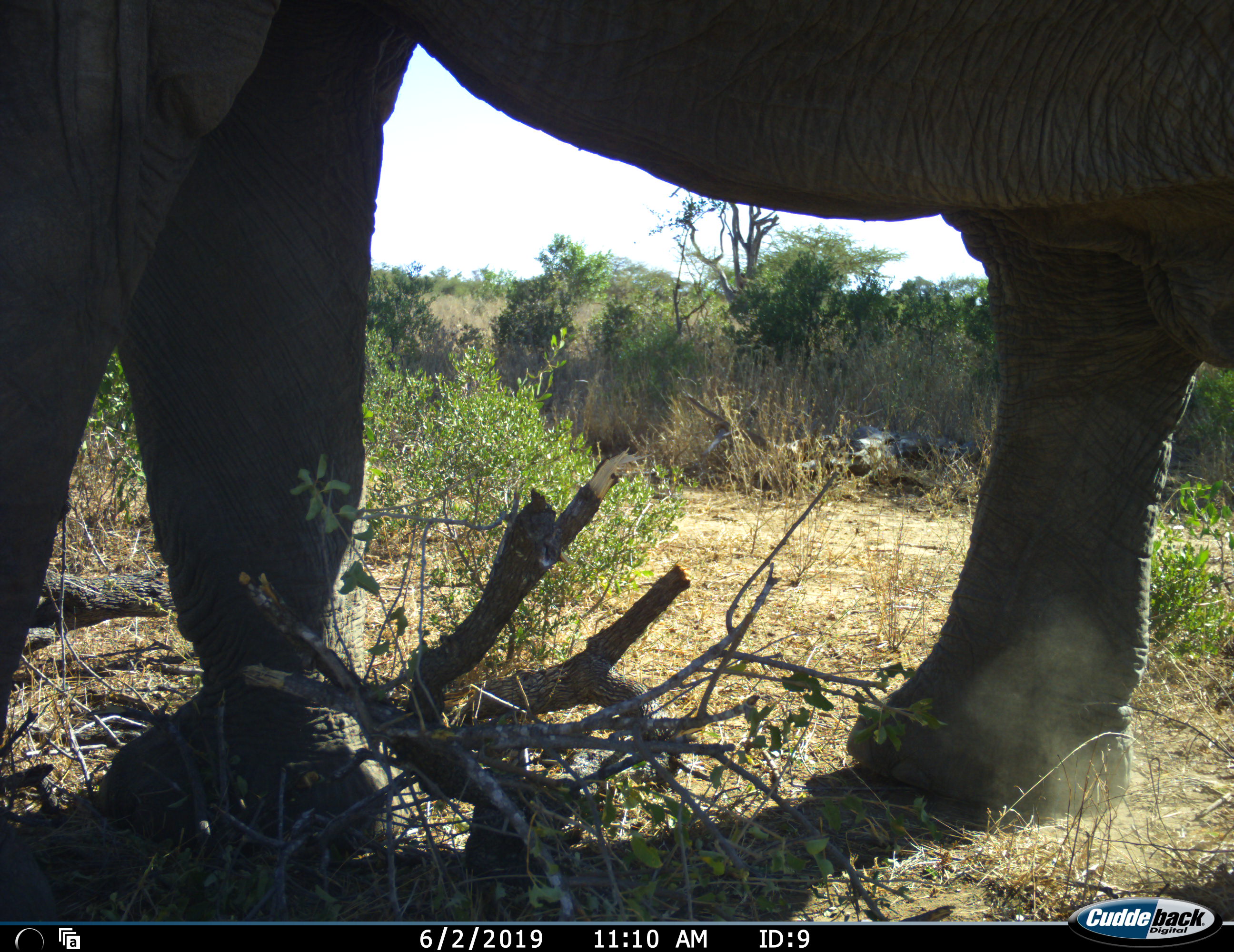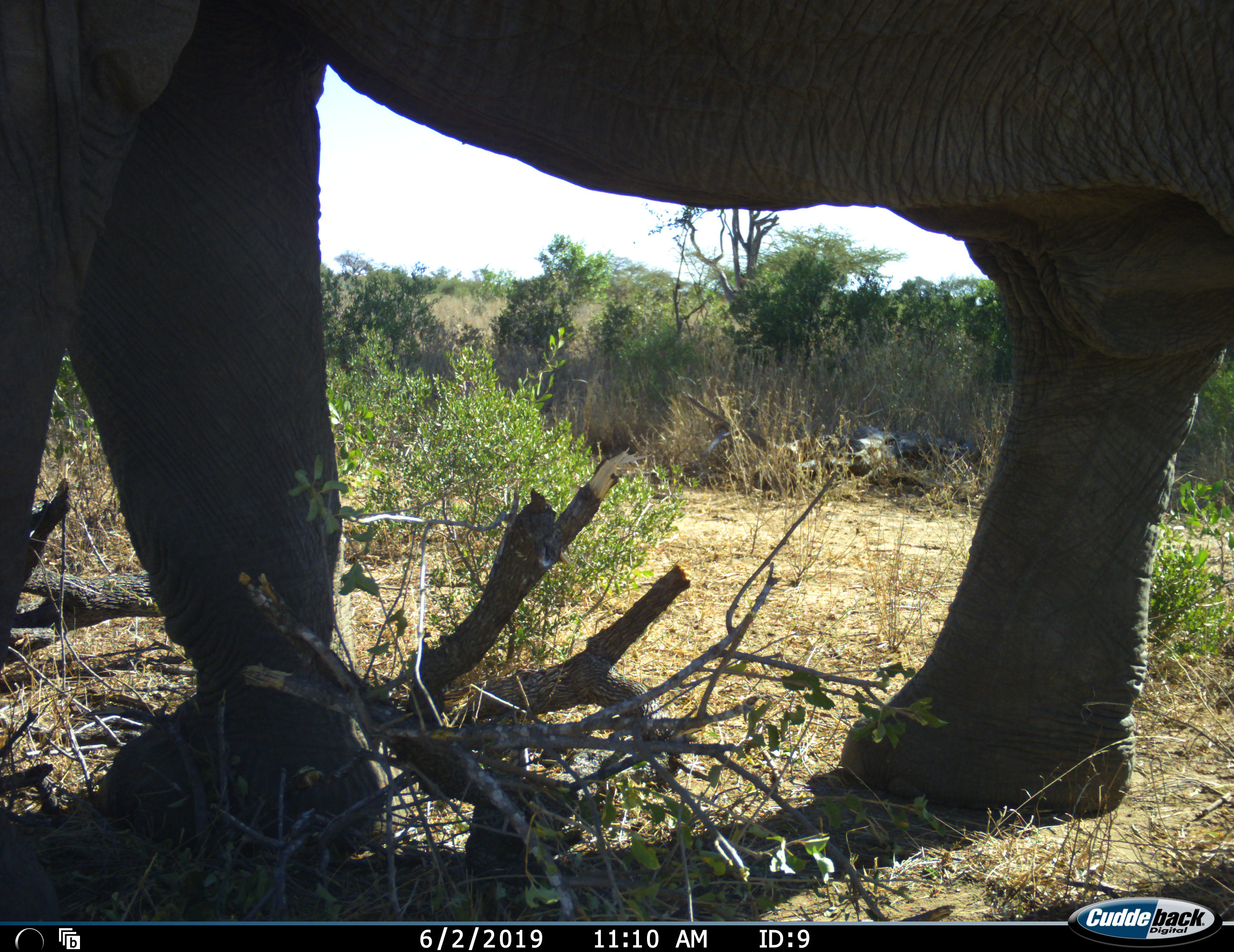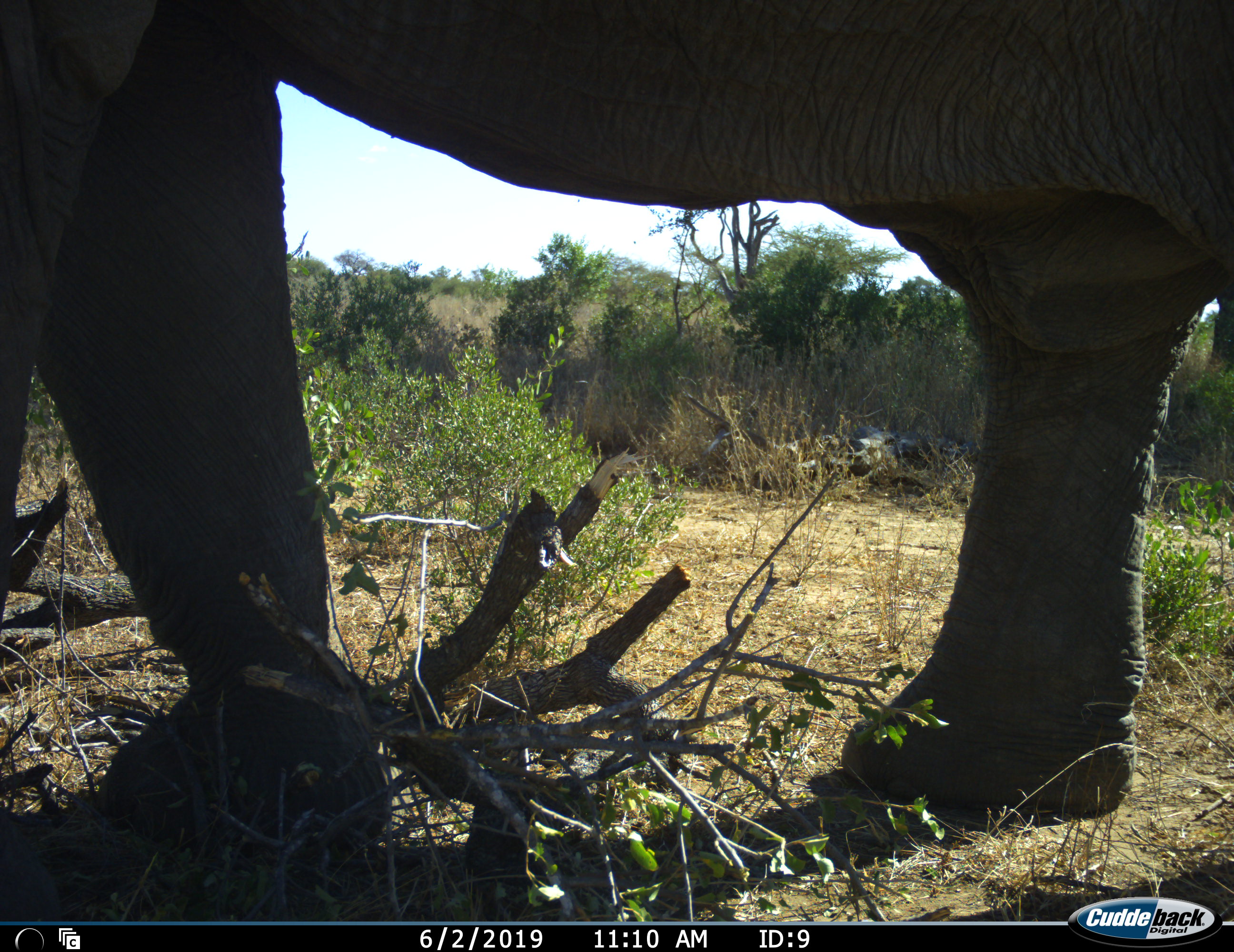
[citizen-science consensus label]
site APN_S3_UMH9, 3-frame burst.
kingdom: Animalia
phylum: Chordata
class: Mammalia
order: Proboscidea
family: Elephantidae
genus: Loxodonta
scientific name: Loxodonta africana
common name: african bush elephant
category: elephant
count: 1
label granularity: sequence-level